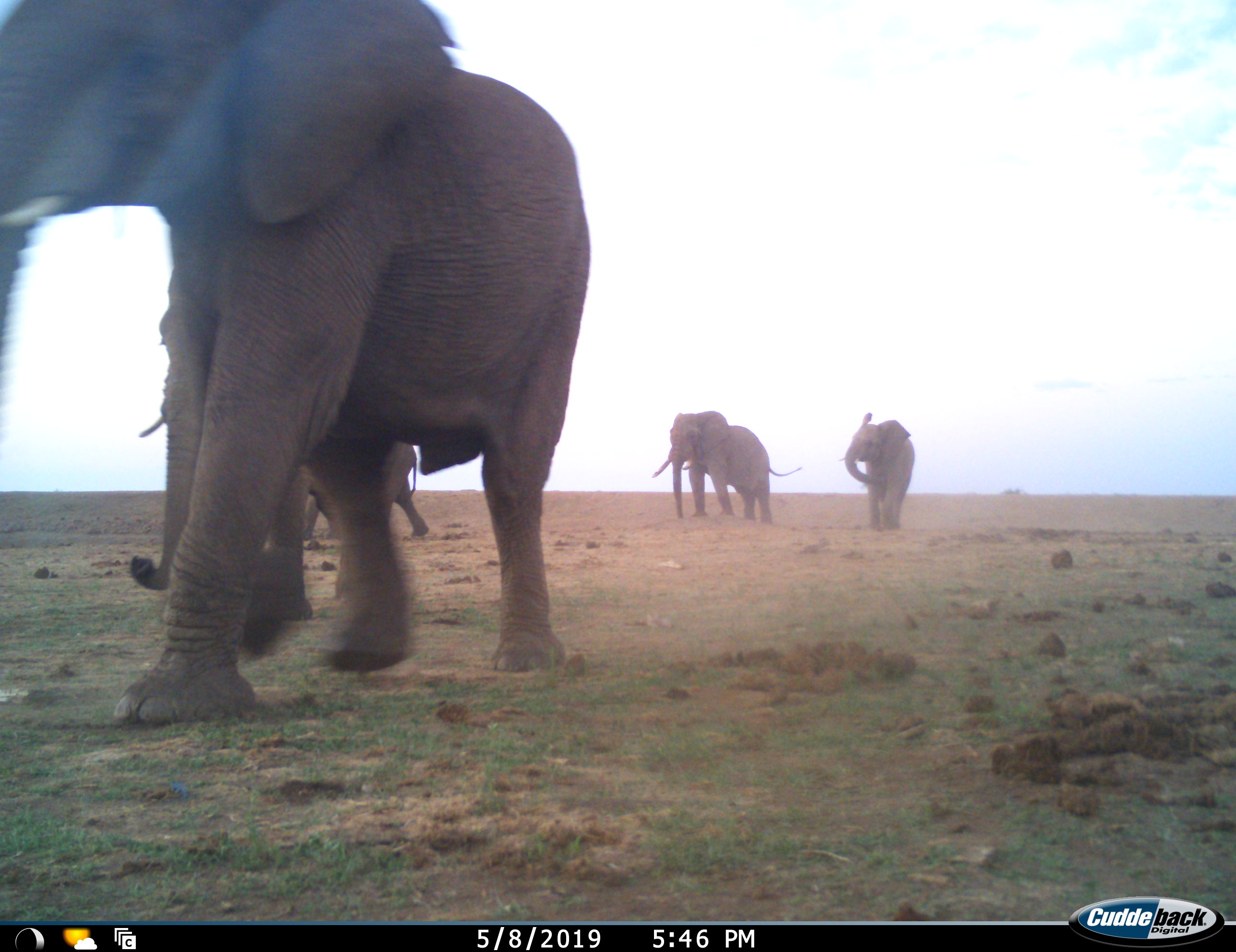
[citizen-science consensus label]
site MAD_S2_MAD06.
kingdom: Animalia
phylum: Chordata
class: Mammalia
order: Proboscidea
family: Elephantidae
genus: Loxodonta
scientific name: Loxodonta africana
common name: african bush elephant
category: elephant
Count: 6.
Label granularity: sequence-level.